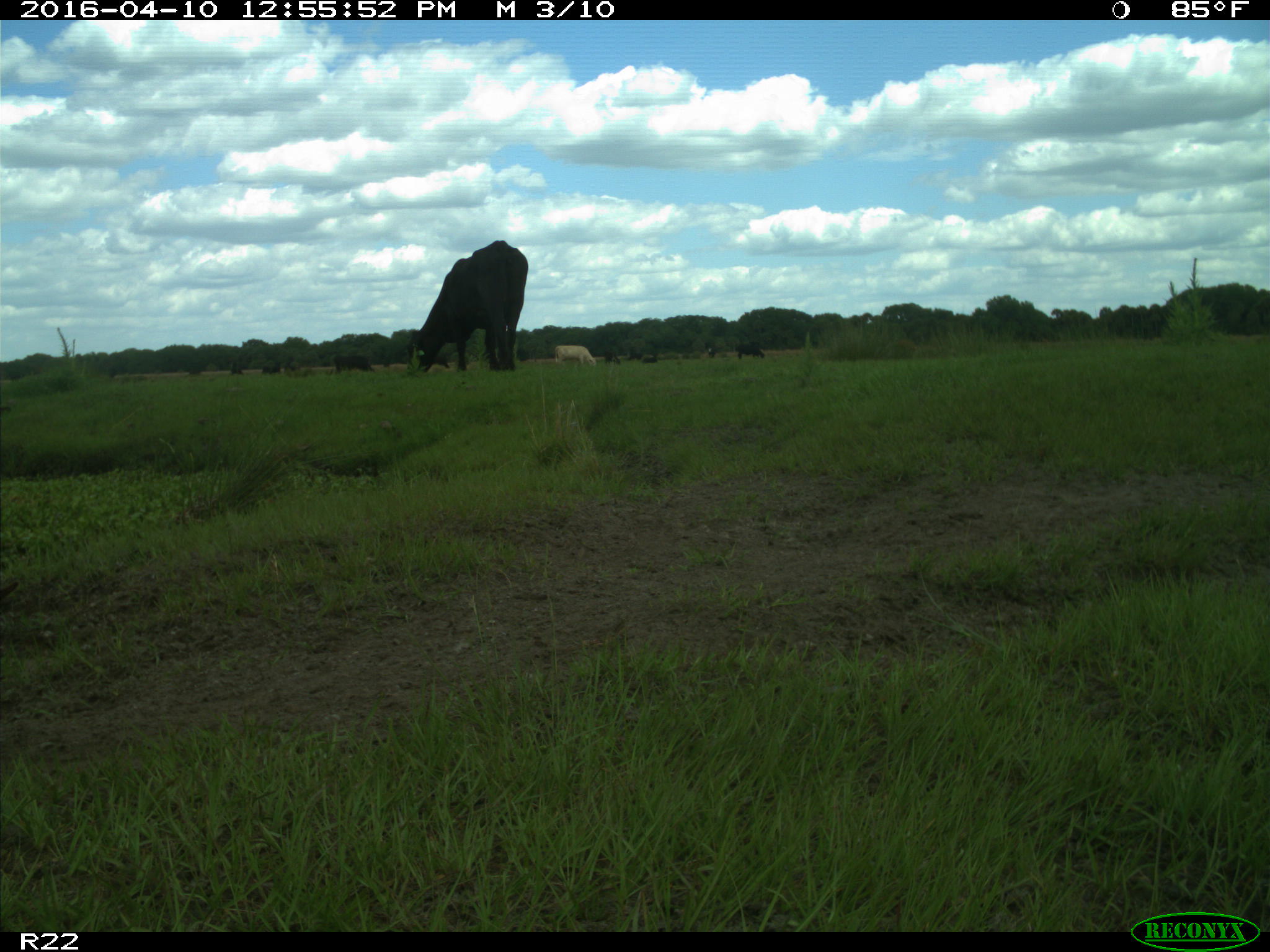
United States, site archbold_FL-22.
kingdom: Animalia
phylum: Chordata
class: Mammalia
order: Artiodactyla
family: Bovidae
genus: Bos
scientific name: Bos taurus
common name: domestic cow